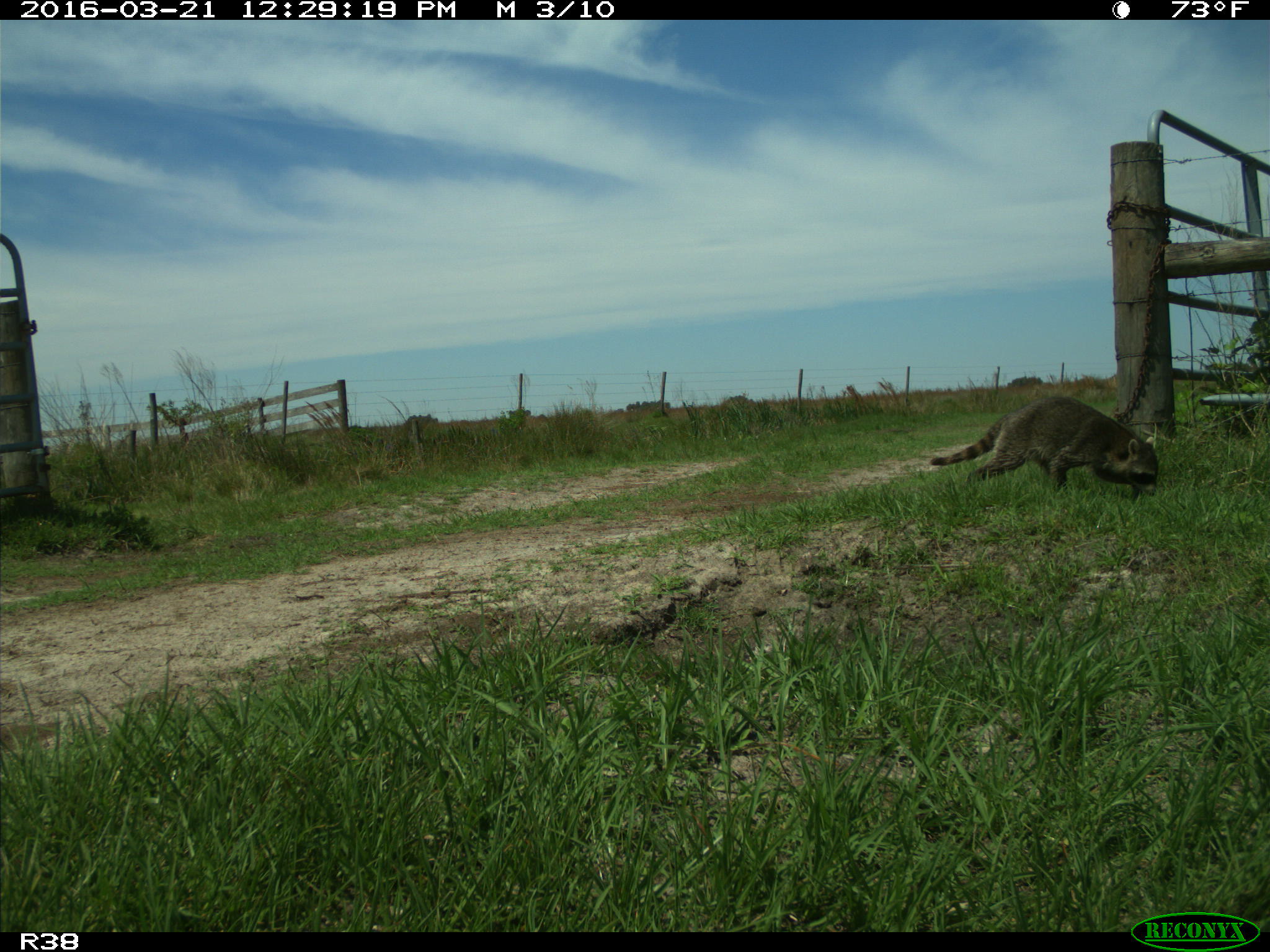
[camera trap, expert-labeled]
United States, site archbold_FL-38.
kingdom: Animalia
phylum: Chordata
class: Mammalia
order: Carnivora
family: Procyonidae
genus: Procyon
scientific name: Procyon lotor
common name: common raccoon